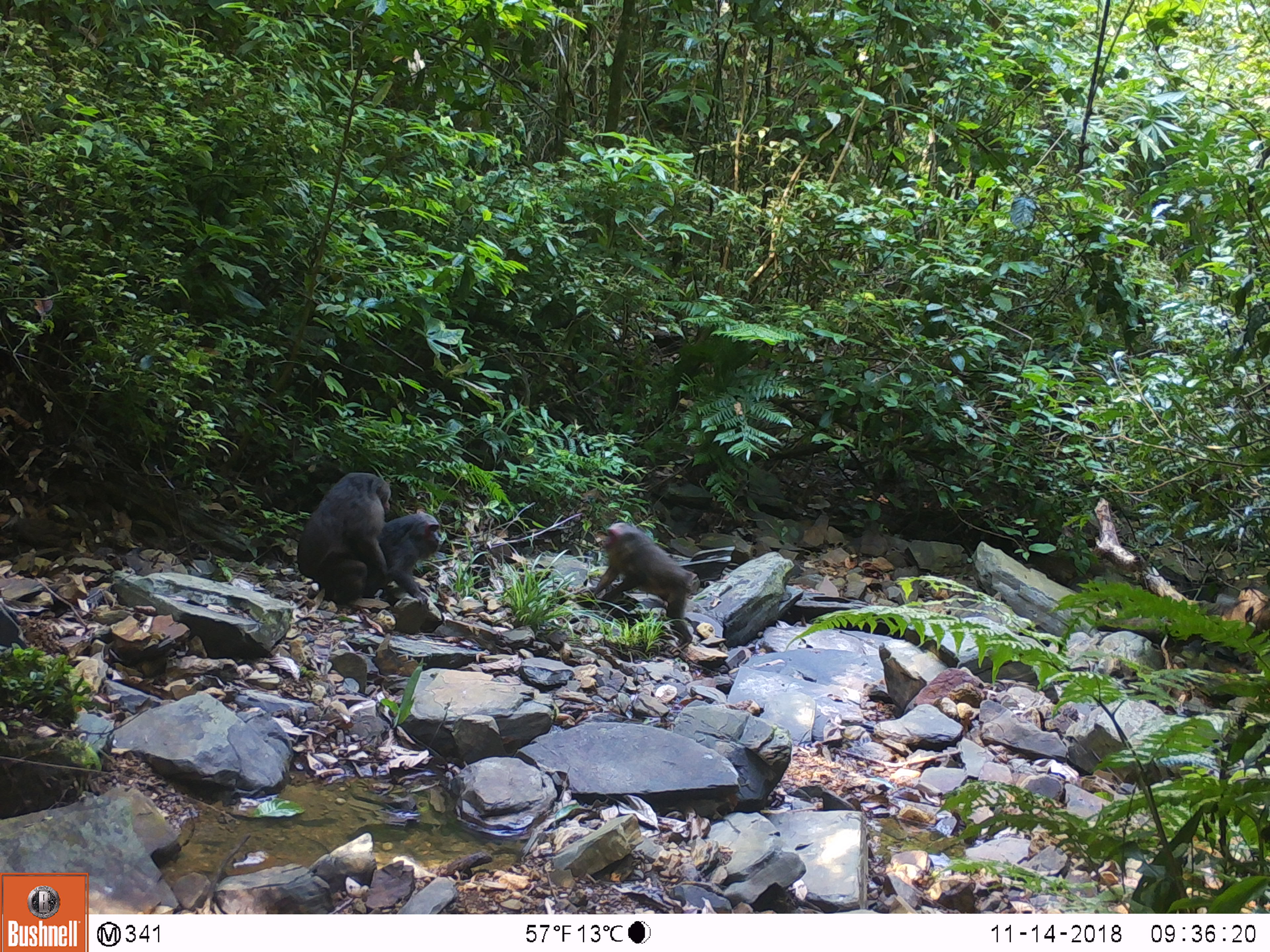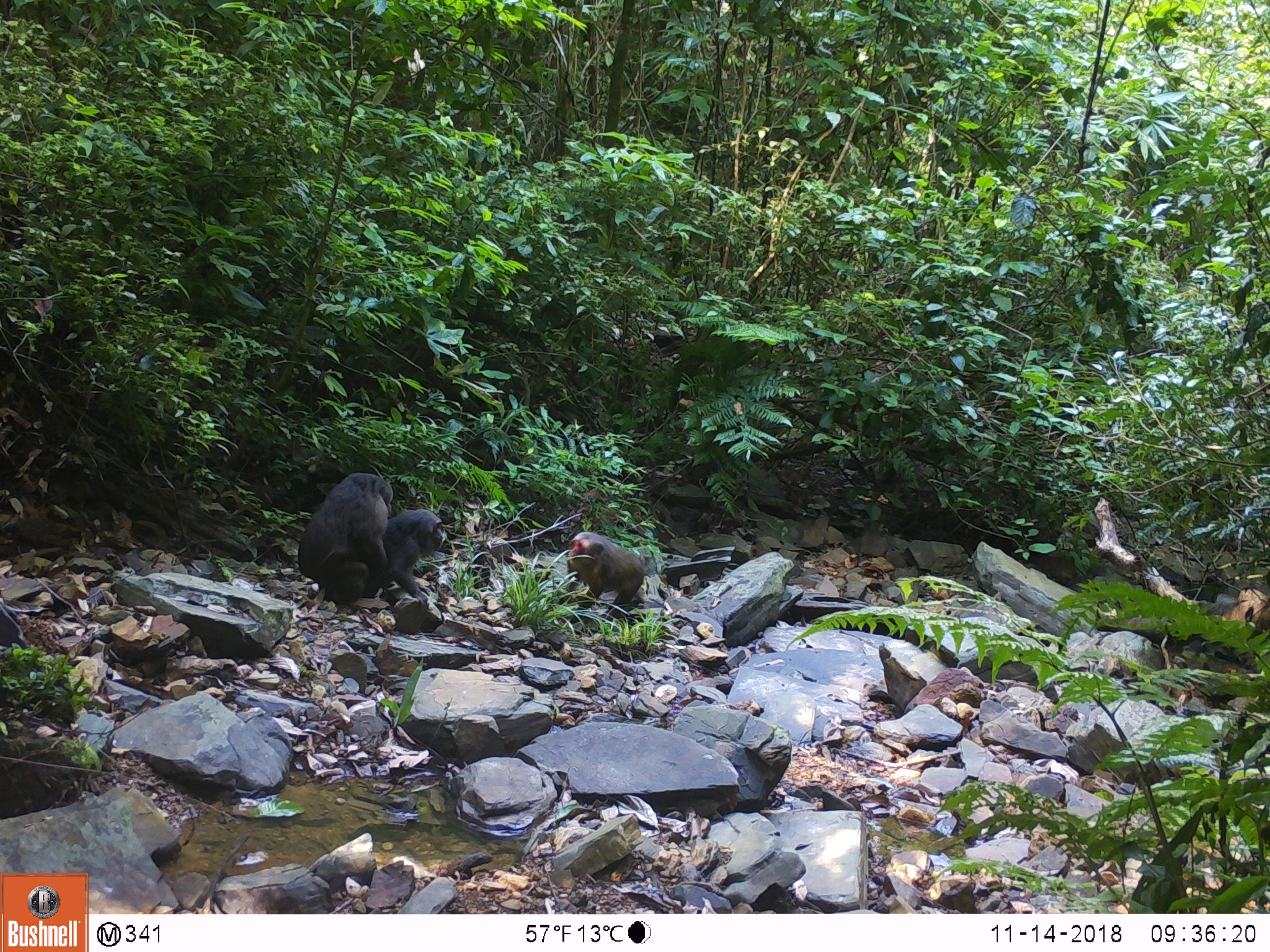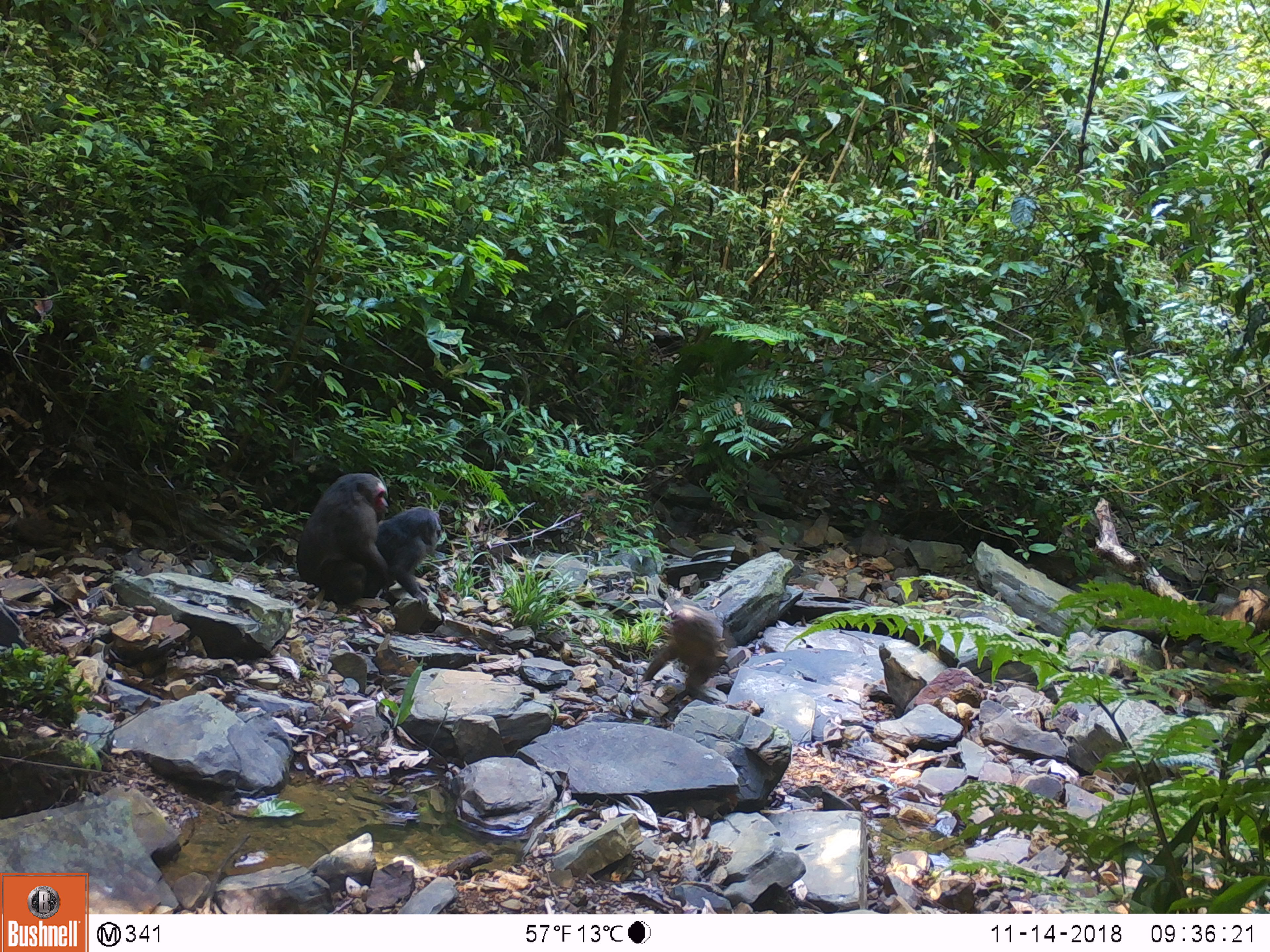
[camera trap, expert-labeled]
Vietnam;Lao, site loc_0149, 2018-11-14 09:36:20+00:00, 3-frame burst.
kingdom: Animalia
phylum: Chordata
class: Mammalia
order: Primates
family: Cercopithecidae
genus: Macaca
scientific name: Macaca arctoides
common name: stump-tailed macaque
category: stump tailed macaque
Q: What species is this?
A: Stump tailed macaque (stump-tailed macaque) (Macaca arctoides).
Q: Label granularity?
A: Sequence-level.